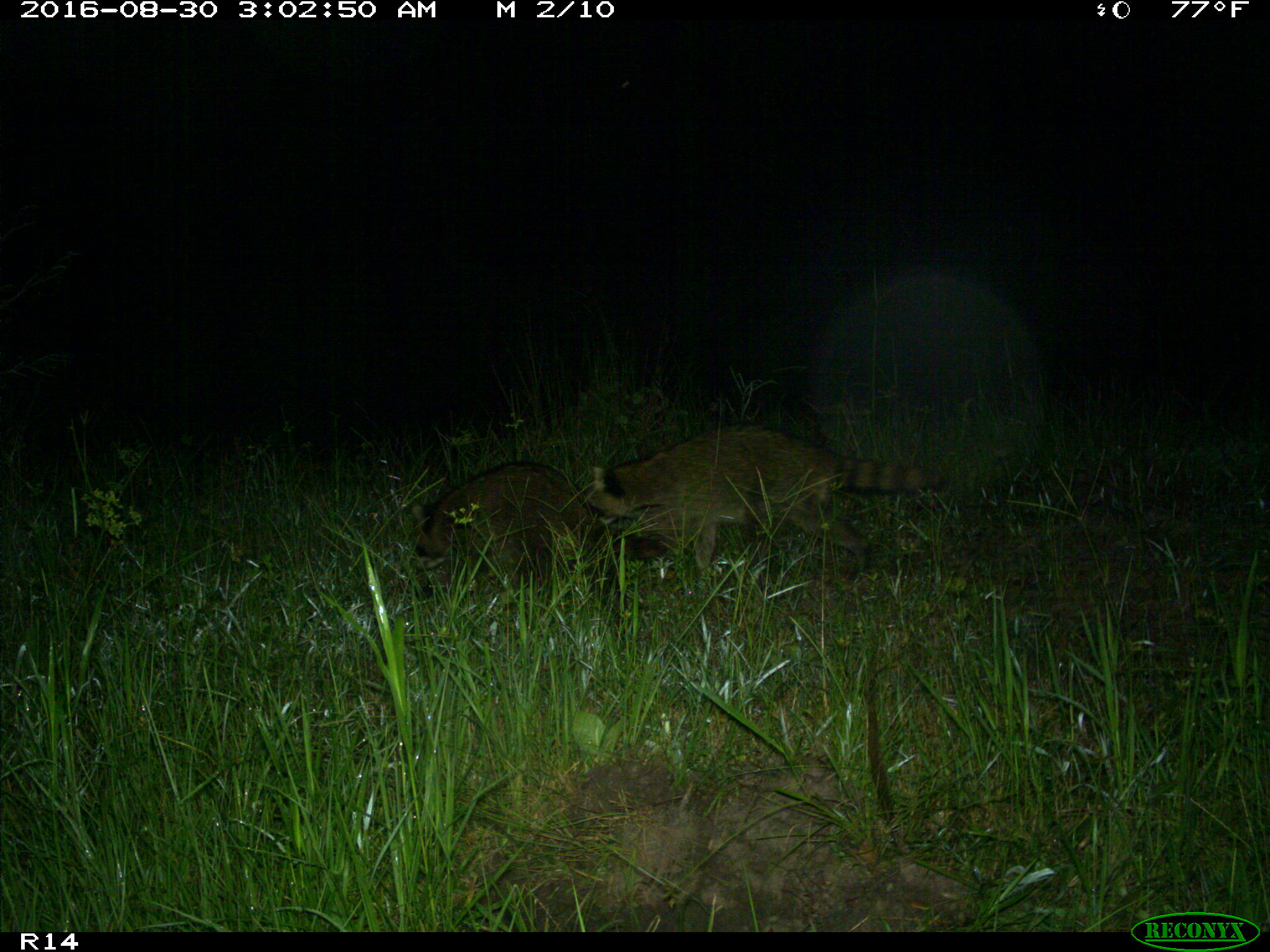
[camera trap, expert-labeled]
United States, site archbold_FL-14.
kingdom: Animalia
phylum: Chordata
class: Mammalia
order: Carnivora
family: Procyonidae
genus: Procyon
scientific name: Procyon lotor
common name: common raccoon